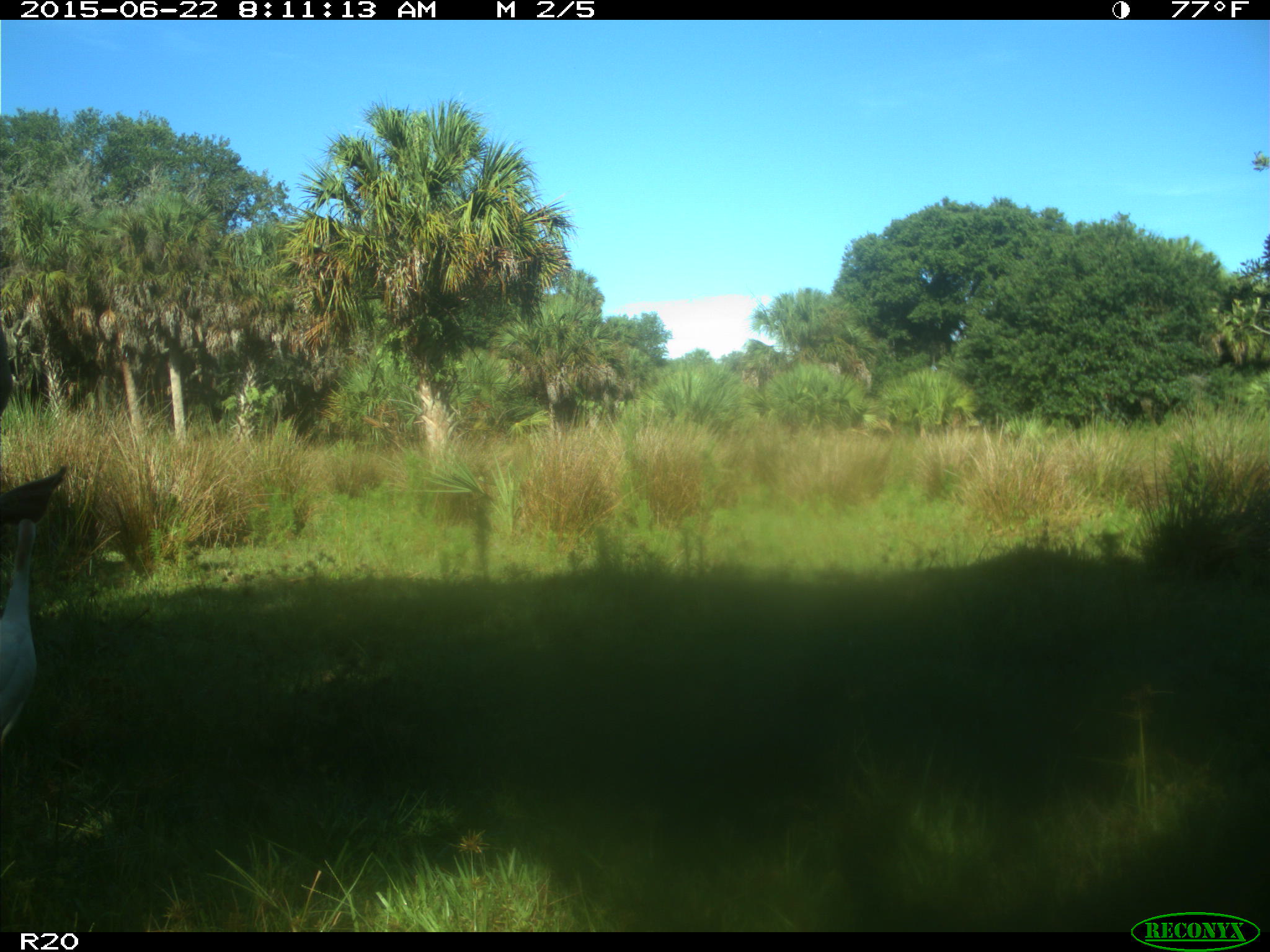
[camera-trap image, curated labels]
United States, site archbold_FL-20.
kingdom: Animalia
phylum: Chordata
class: Mammalia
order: Artiodactyla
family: Bovidae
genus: Bos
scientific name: Bos taurus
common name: domestic cow